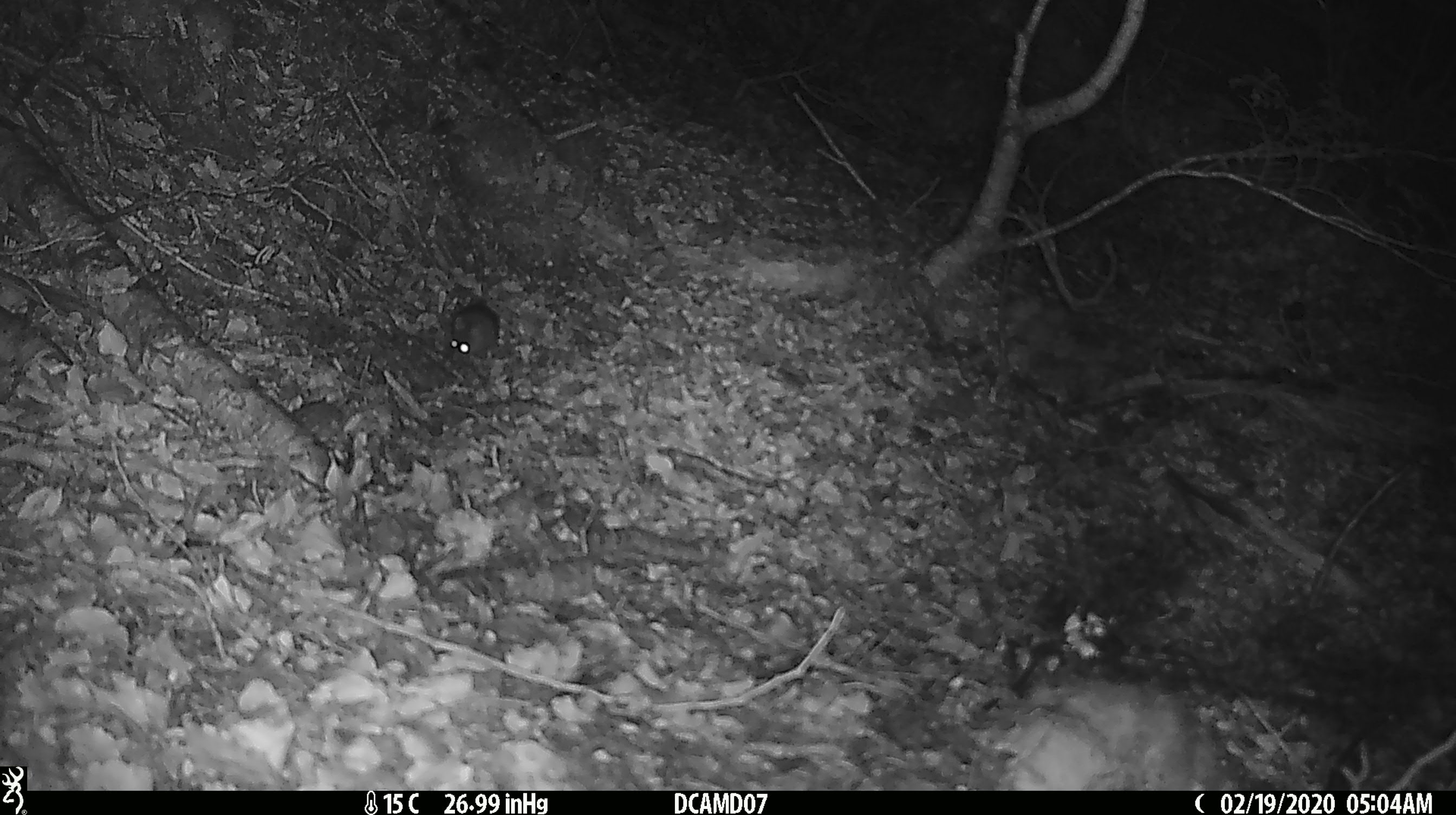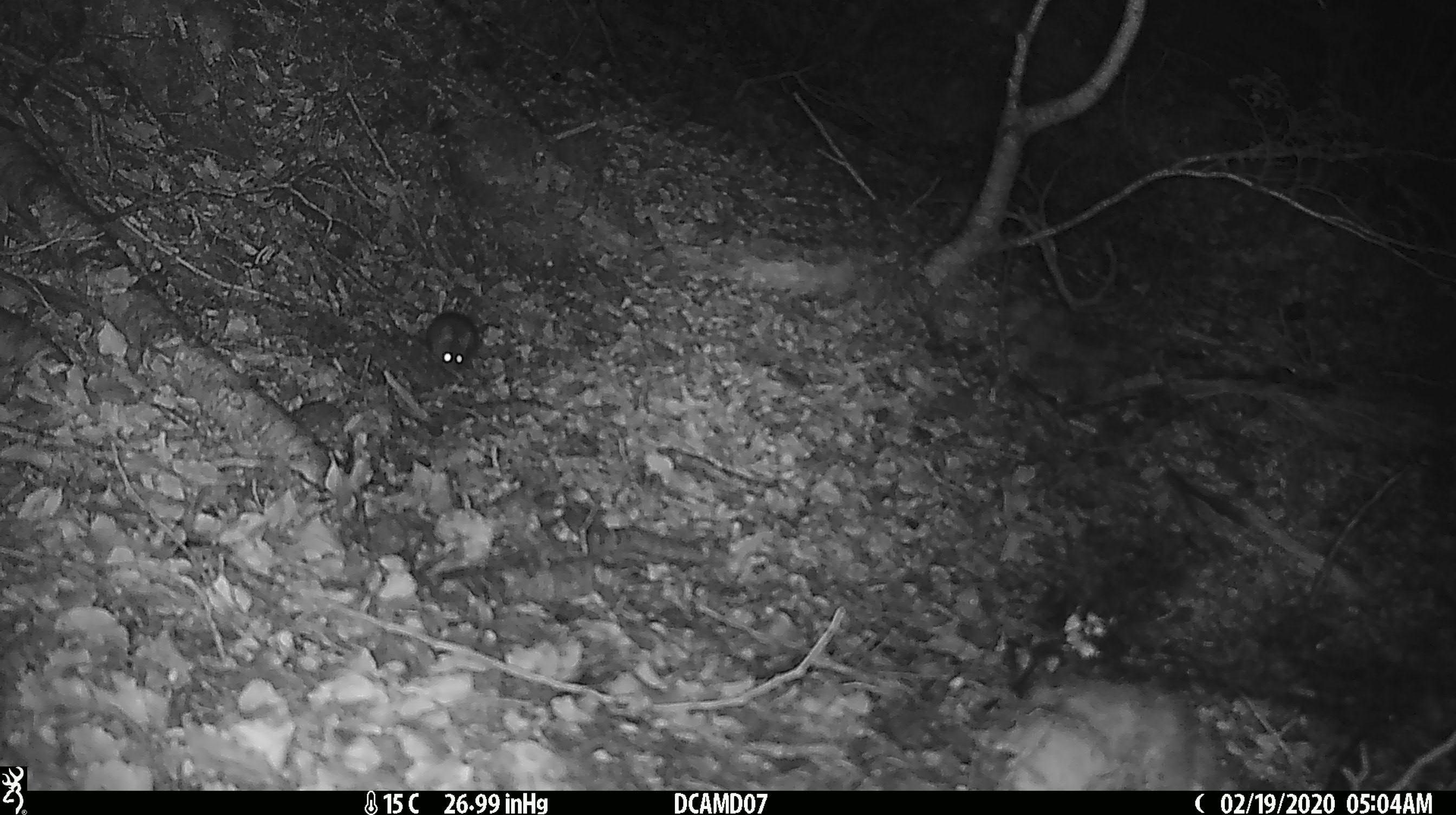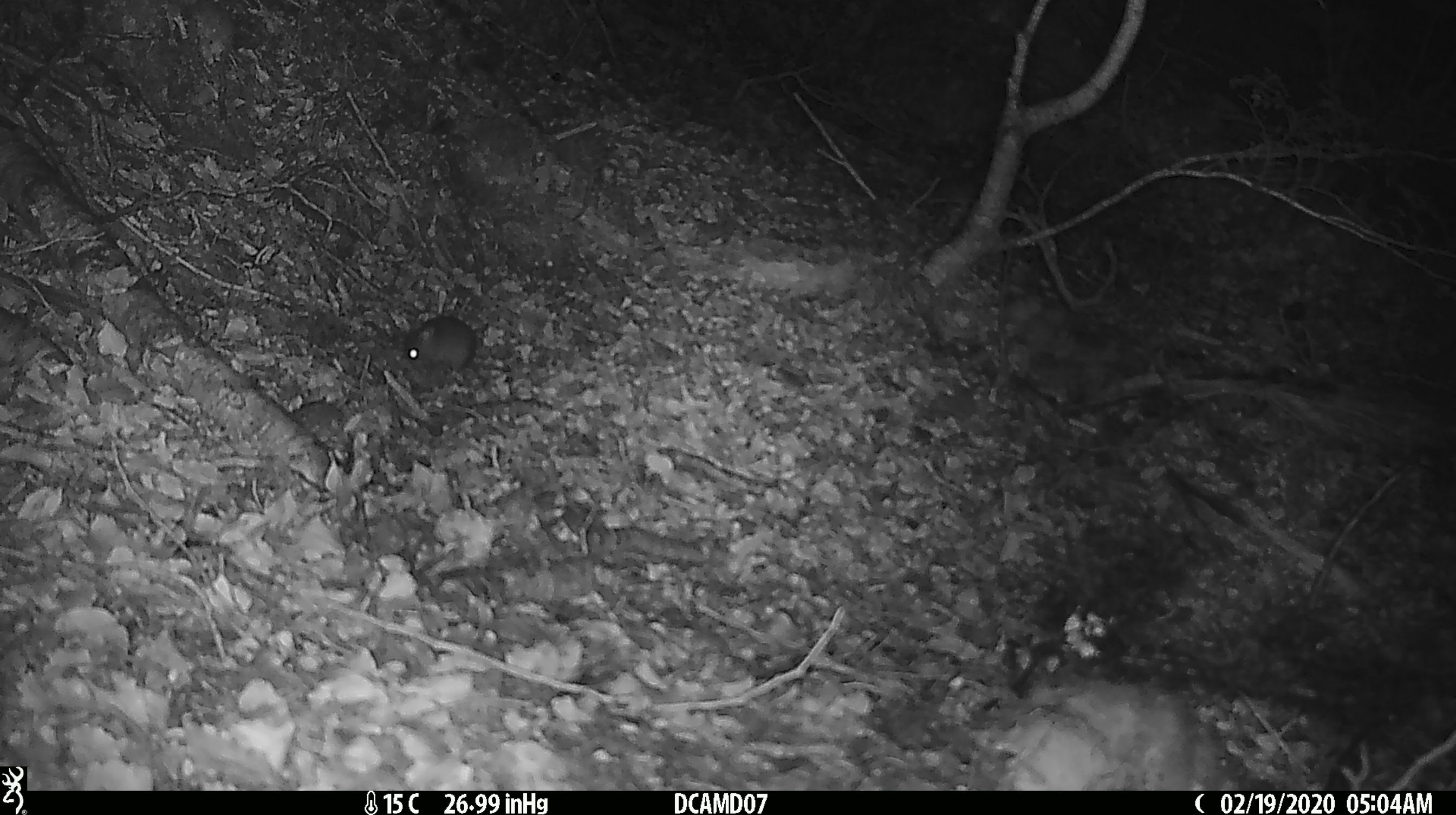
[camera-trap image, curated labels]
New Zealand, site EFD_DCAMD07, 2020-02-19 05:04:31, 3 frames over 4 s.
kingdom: Animalia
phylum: Chordata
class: Mammalia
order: Rodentia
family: Muridae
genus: Mus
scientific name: Mus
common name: mouse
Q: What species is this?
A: Mouse (Mus).